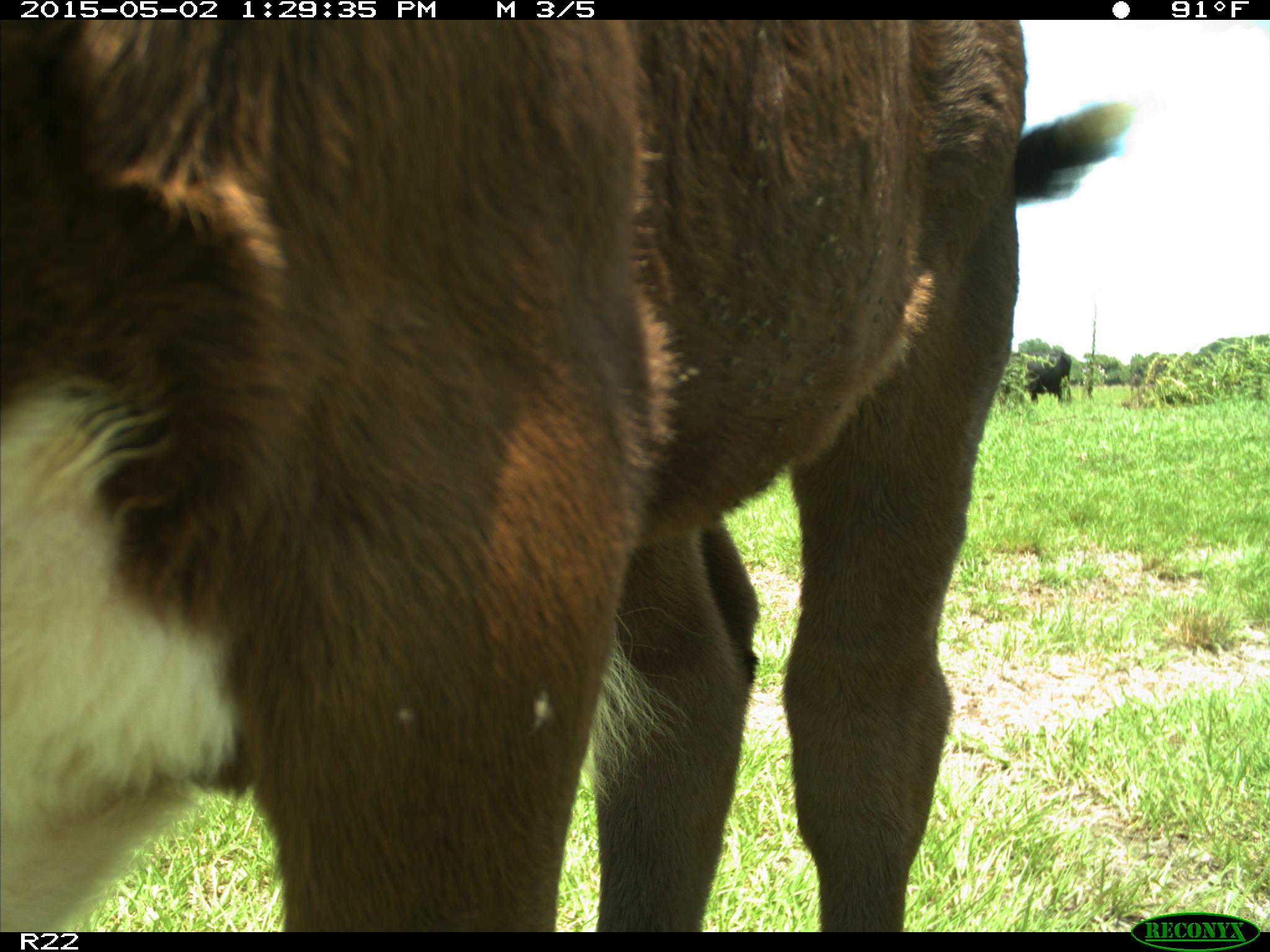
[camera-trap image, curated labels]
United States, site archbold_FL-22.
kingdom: Animalia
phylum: Chordata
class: Mammalia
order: Artiodactyla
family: Bovidae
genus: Bos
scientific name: Bos taurus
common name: domestic cow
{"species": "Bos taurus (domestic cow)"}